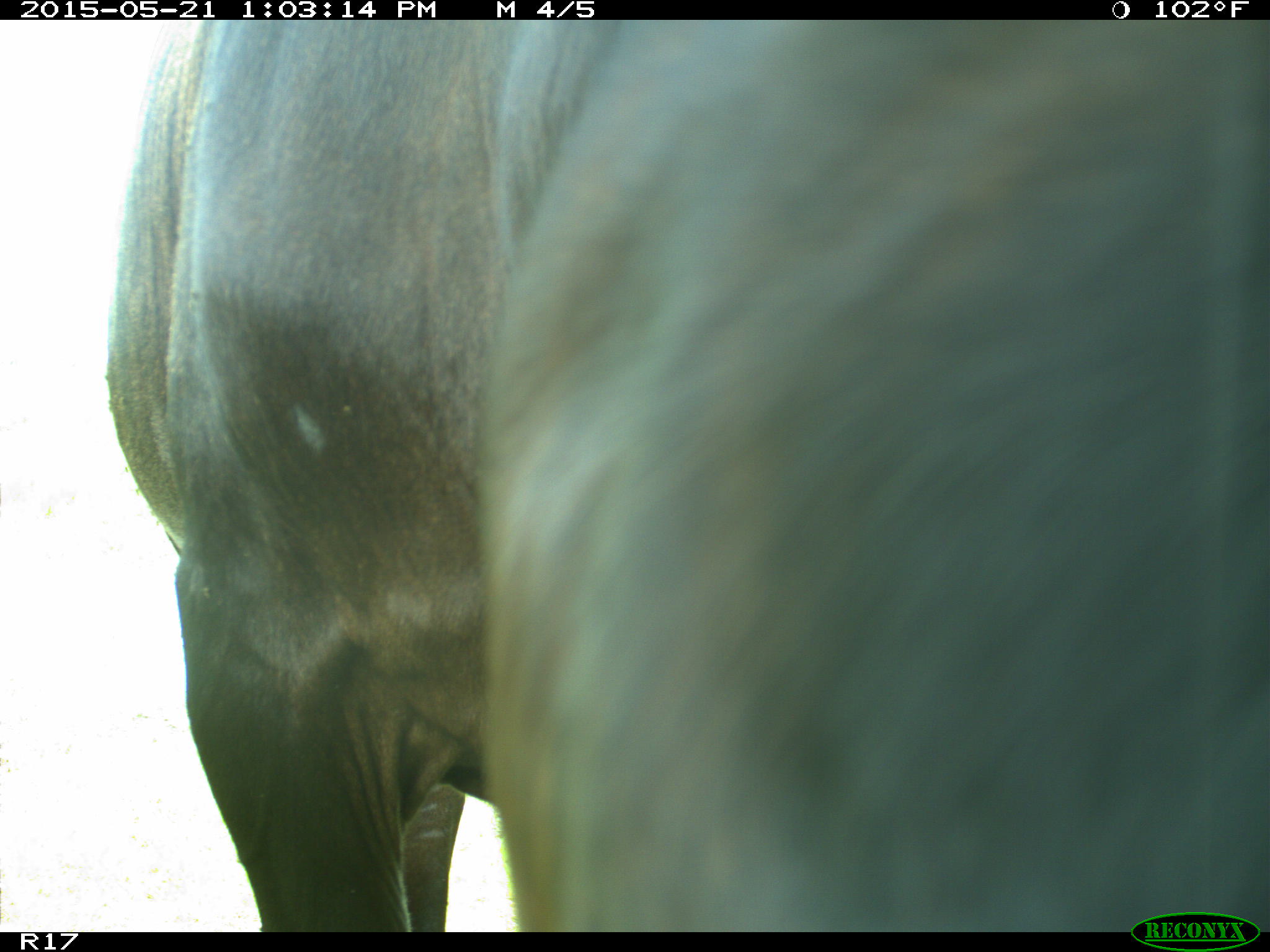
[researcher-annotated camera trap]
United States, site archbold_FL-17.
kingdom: Animalia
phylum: Chordata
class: Mammalia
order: Artiodactyla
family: Bovidae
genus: Bos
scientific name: Bos taurus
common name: domestic cow